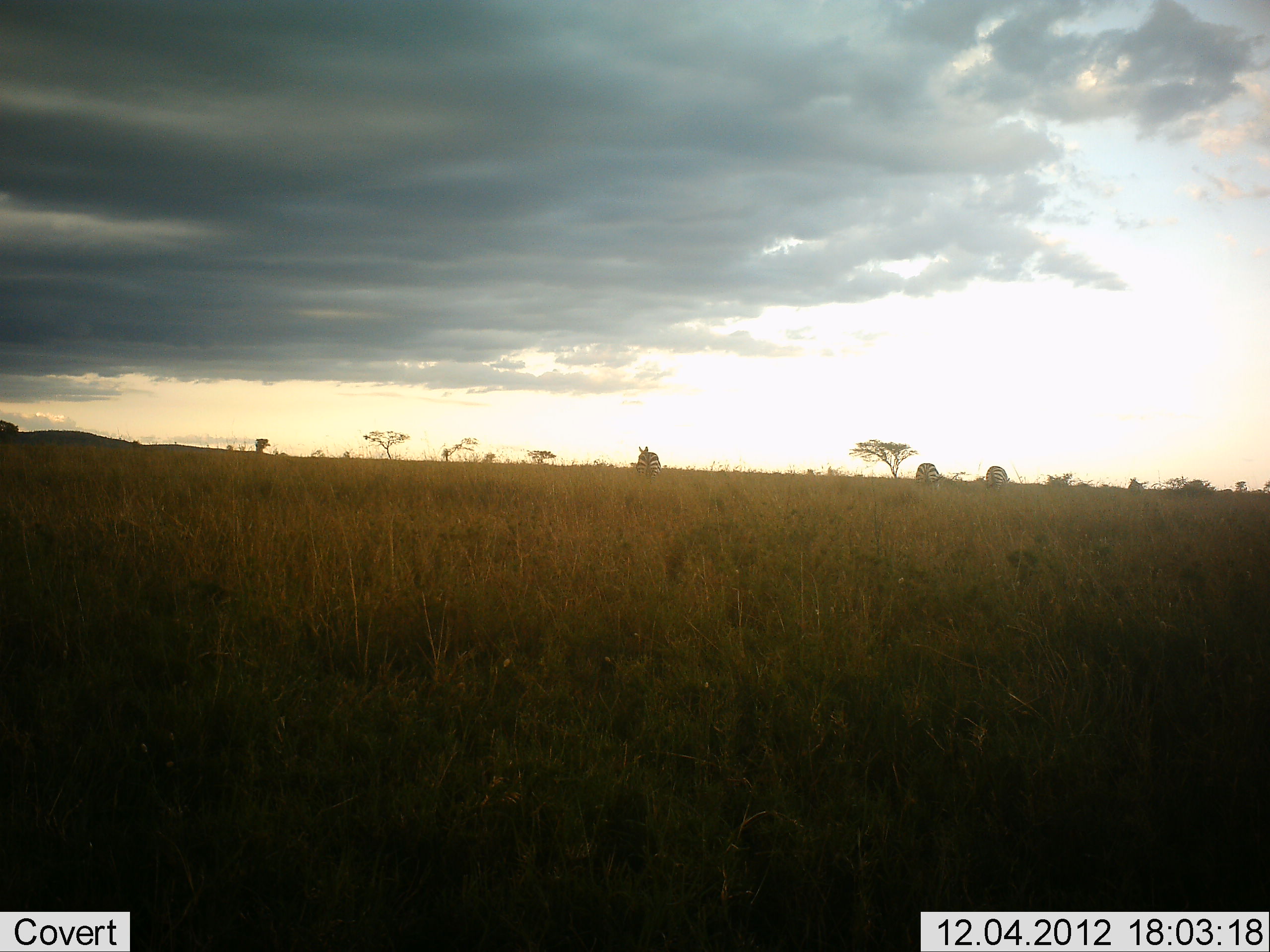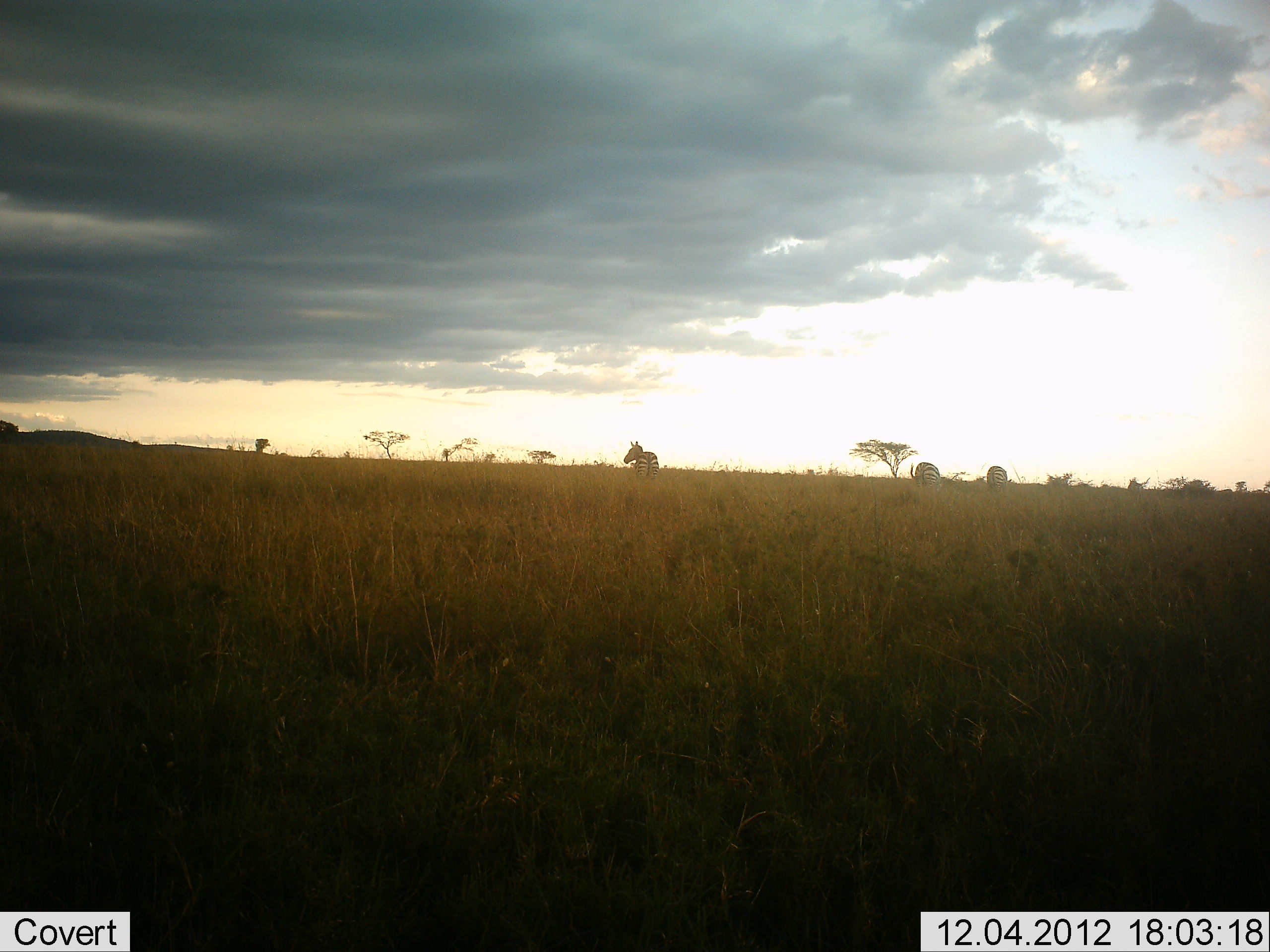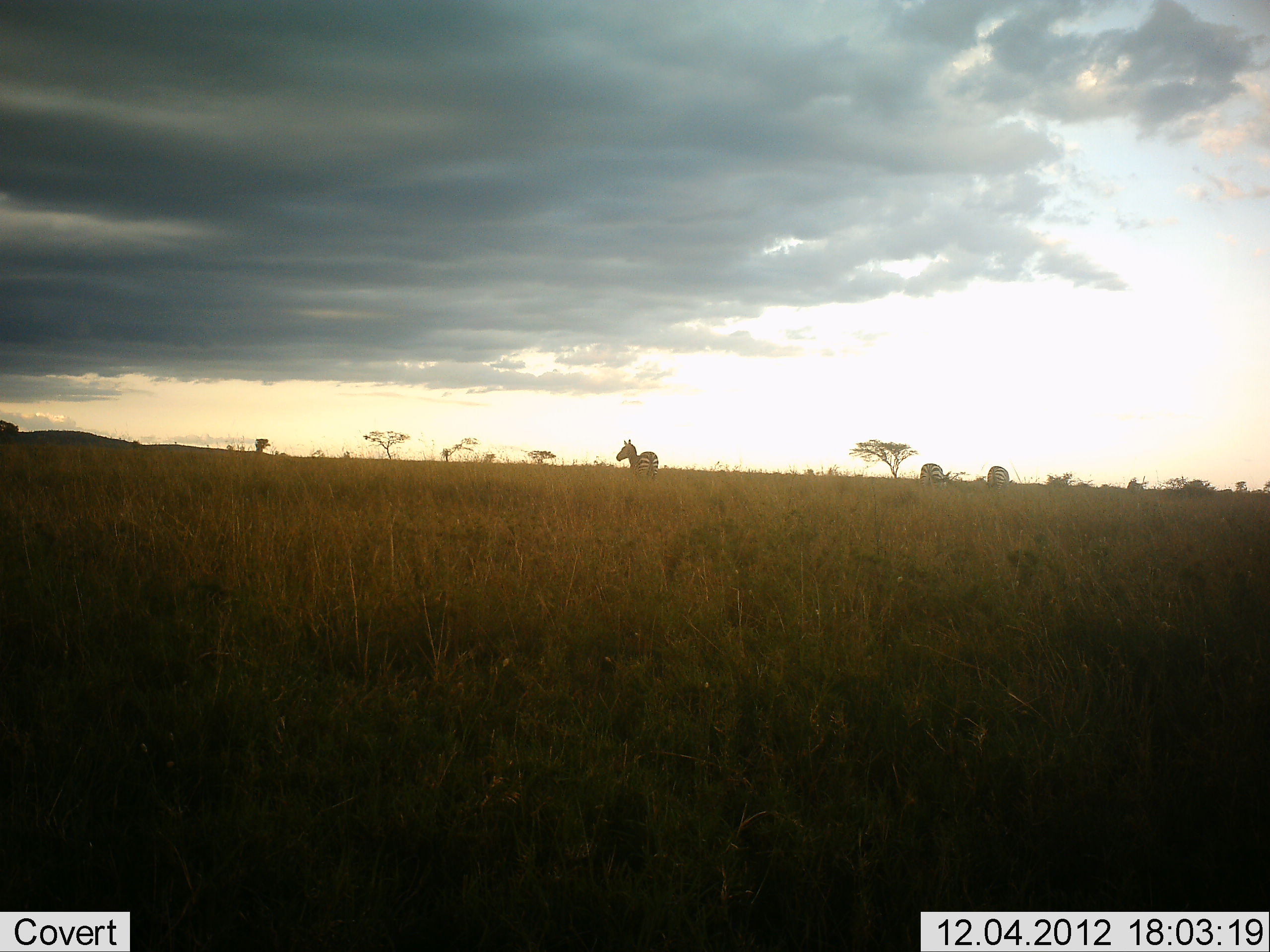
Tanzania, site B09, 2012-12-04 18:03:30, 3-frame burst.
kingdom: Animalia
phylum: Chordata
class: Mammalia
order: Perissodactyla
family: Equidae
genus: Equus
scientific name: Equus quagga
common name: plains zebra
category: zebra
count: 3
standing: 70%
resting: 0%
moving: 10%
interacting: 0%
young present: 0%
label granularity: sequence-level